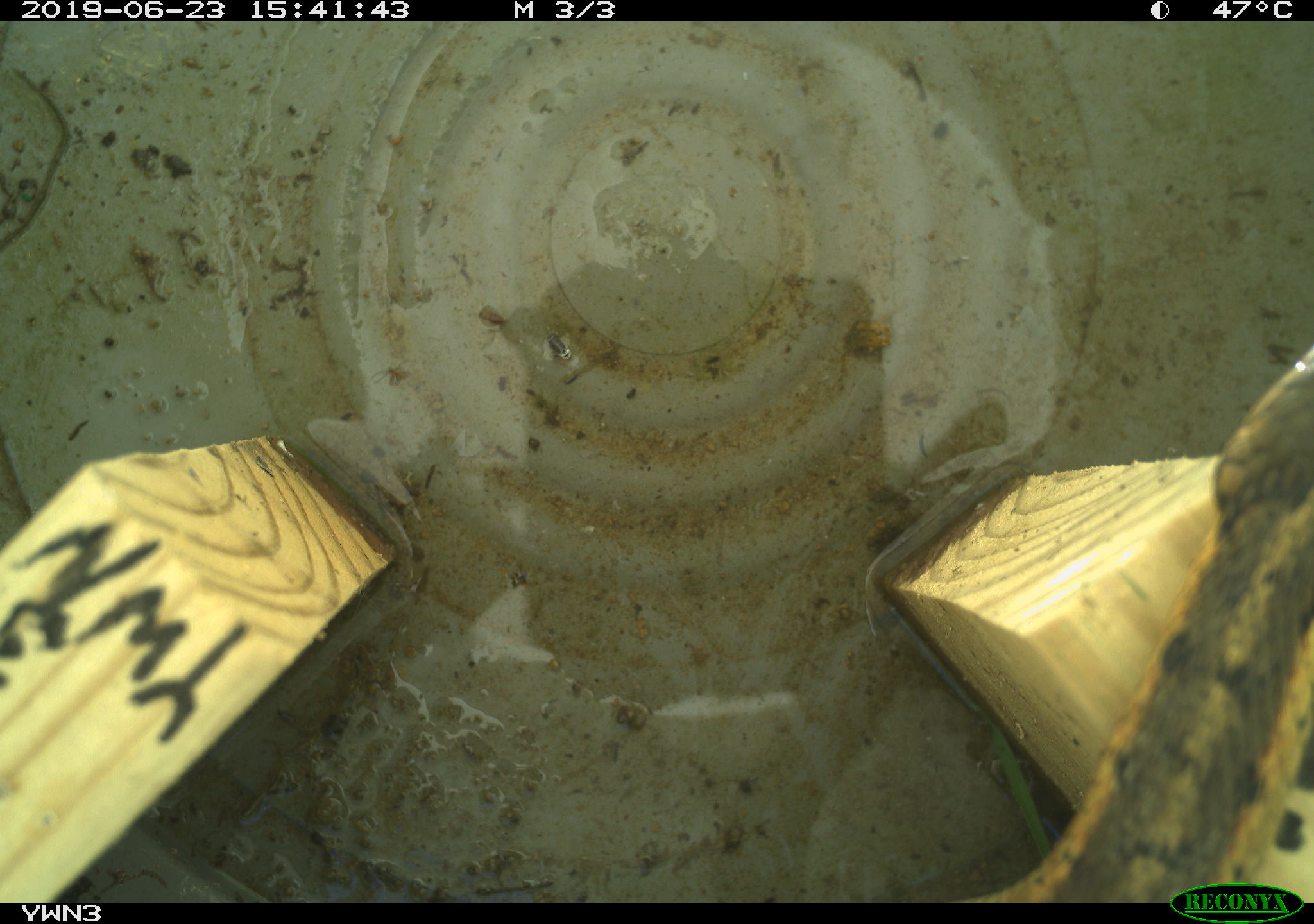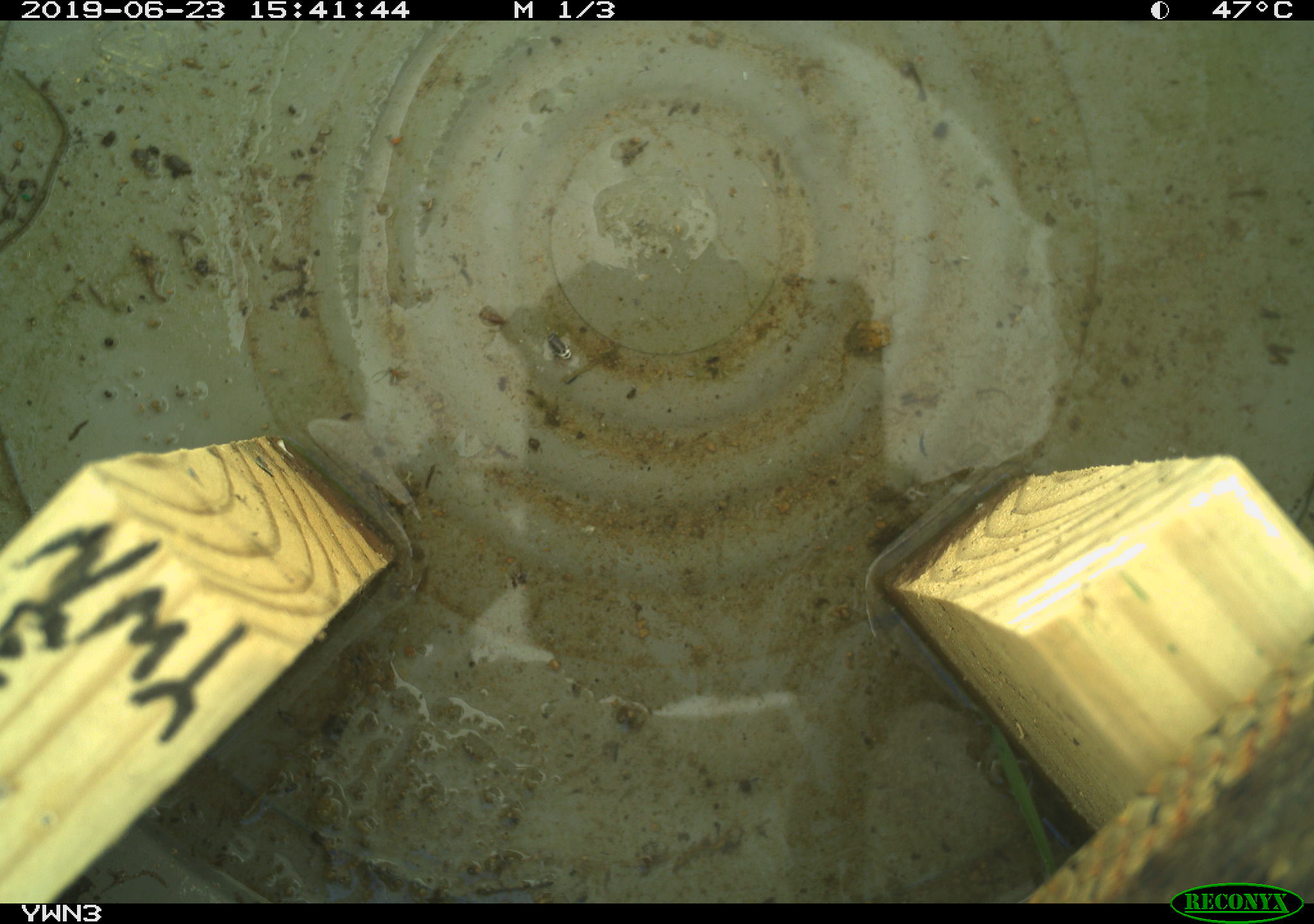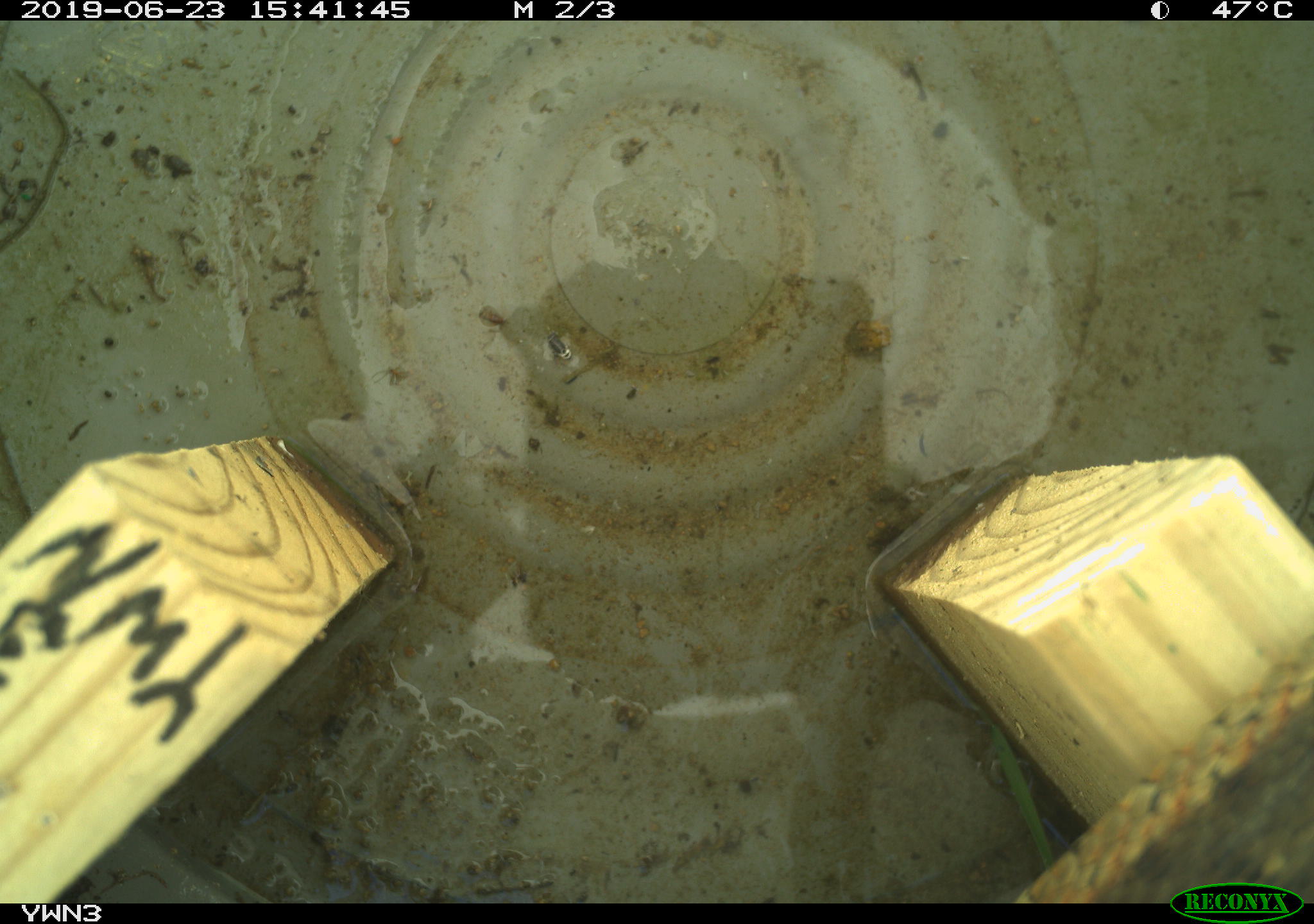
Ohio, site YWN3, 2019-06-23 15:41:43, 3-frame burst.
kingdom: Animalia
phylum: Chordata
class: Reptilia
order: Squamata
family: Colubridae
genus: Thamnophis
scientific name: Thamnophis sirtalis sirtalis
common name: eastern gartersnake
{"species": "eastern gartersnake (Thamnophis sirtalis sirtalis)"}